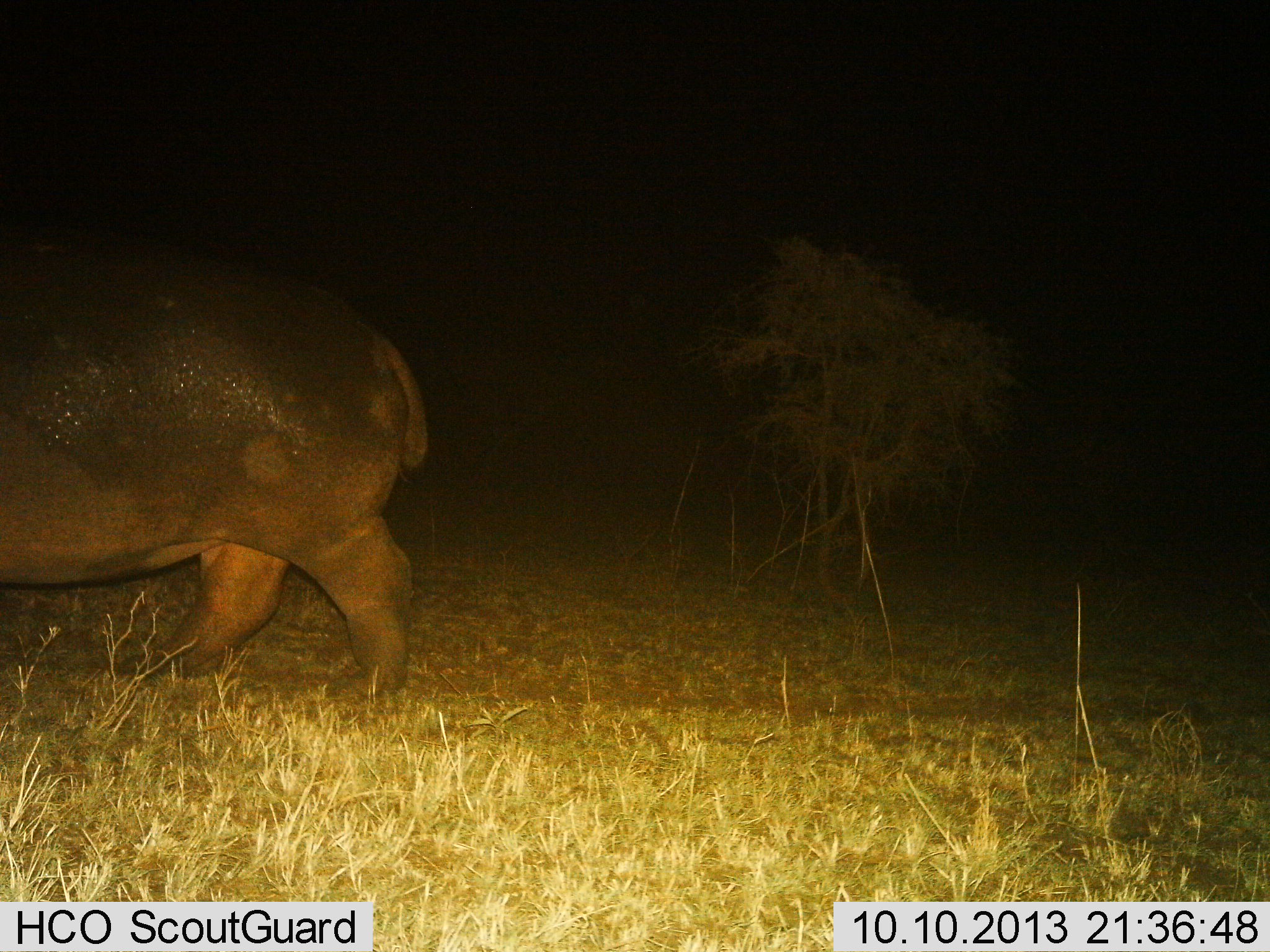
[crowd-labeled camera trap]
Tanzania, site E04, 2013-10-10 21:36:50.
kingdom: Animalia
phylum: Chordata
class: Mammalia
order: Artiodactyla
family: Hippopotamidae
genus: Hippopotamus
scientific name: Hippopotamus amphibius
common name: hippopotamus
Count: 1.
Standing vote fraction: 5%.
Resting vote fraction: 0%.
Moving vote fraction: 95%.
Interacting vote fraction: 0%.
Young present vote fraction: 0%.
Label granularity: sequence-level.